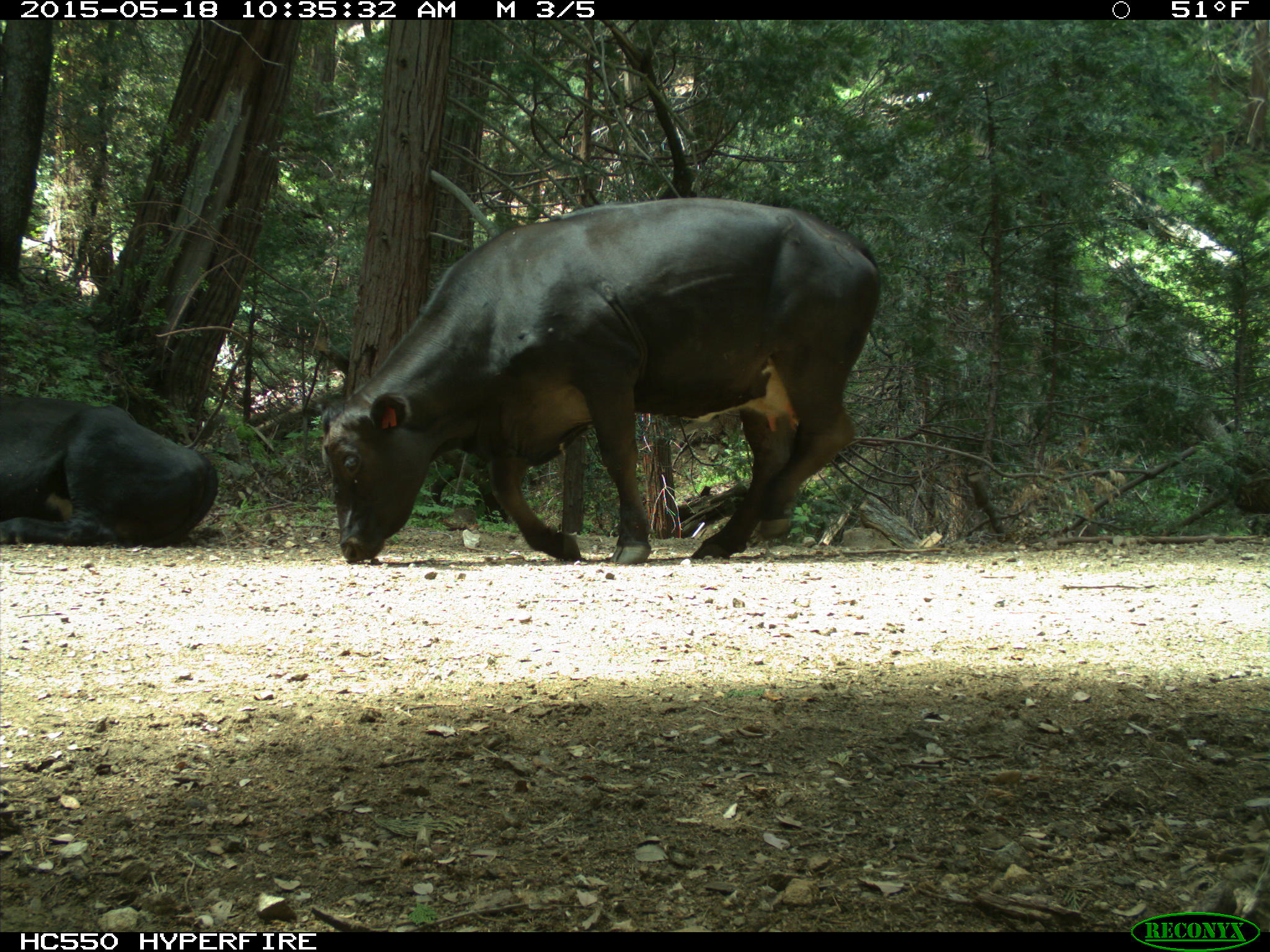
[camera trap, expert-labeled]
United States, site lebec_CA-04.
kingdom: Animalia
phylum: Chordata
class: Mammalia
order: Artiodactyla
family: Bovidae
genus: Bos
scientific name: Bos taurus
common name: domestic cow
Bos taurus (domestic cow).